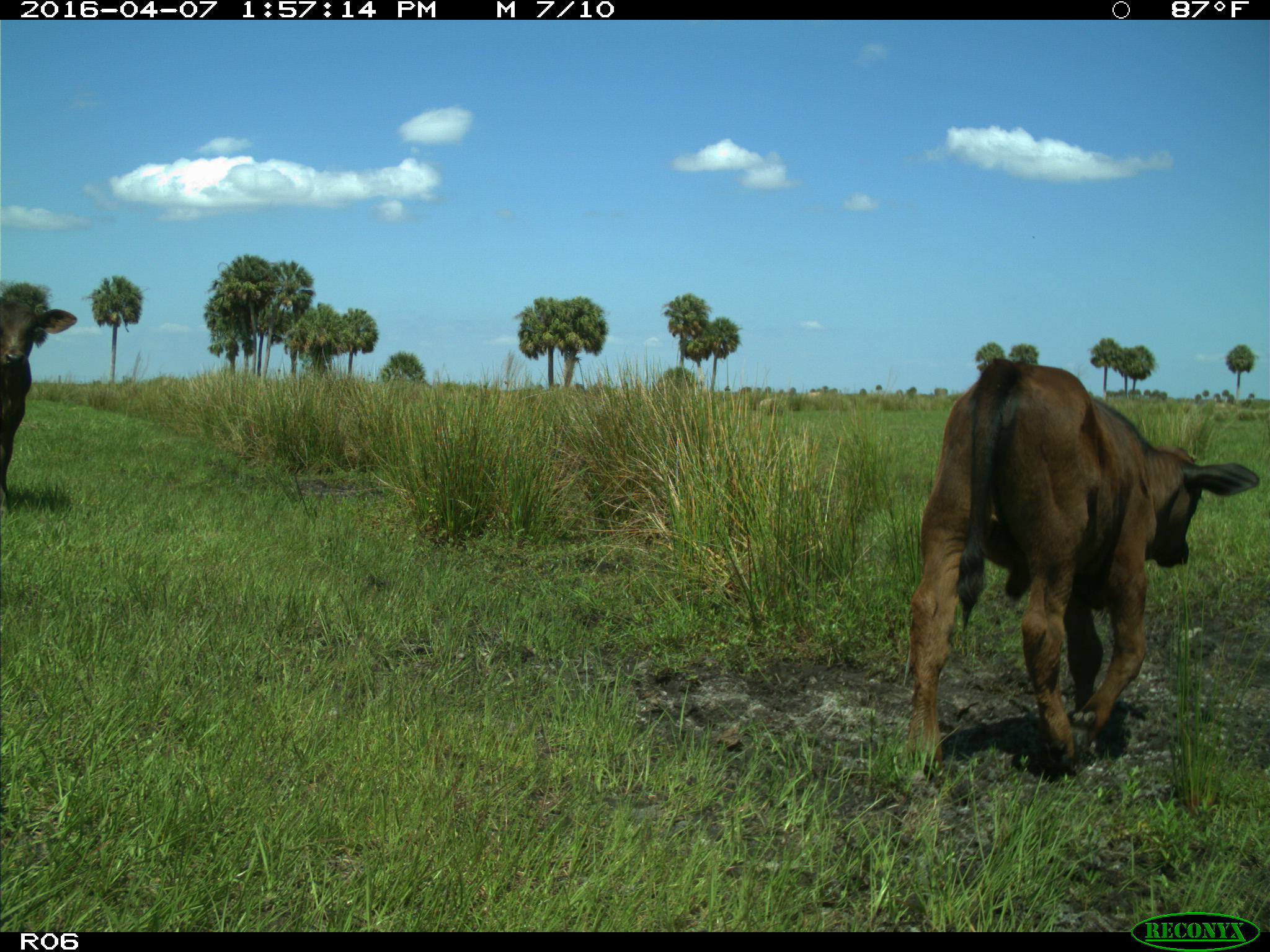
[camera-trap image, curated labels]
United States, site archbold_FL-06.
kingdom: Animalia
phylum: Chordata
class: Mammalia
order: Artiodactyla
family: Bovidae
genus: Bos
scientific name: Bos taurus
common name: domestic cow